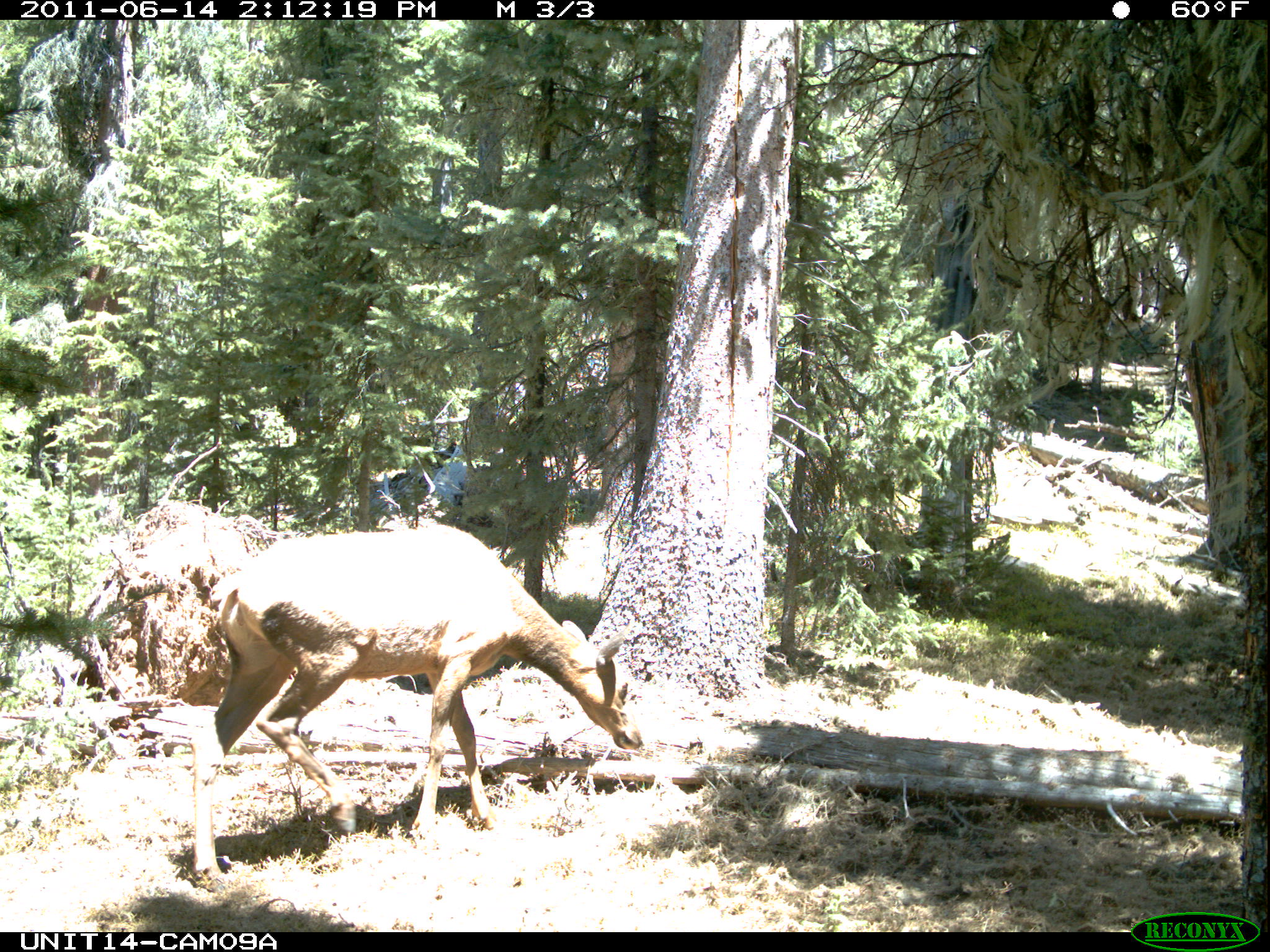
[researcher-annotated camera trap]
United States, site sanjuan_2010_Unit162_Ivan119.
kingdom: Animalia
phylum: Chordata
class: Mammalia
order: Artiodactyla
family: Cervidae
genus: Cervus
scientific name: Cervus elaphus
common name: red deer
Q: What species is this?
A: Cervus elaphus (red deer).